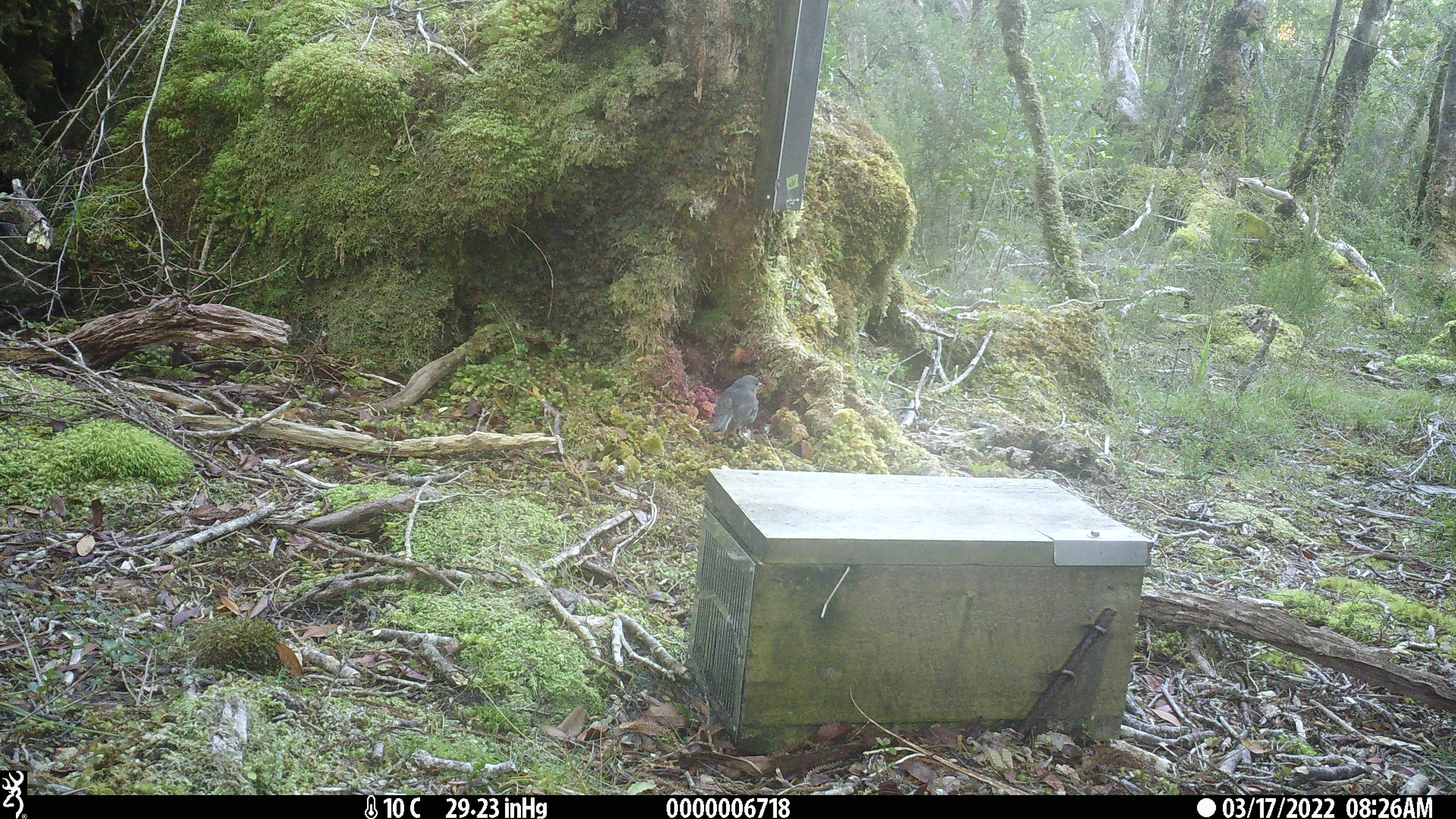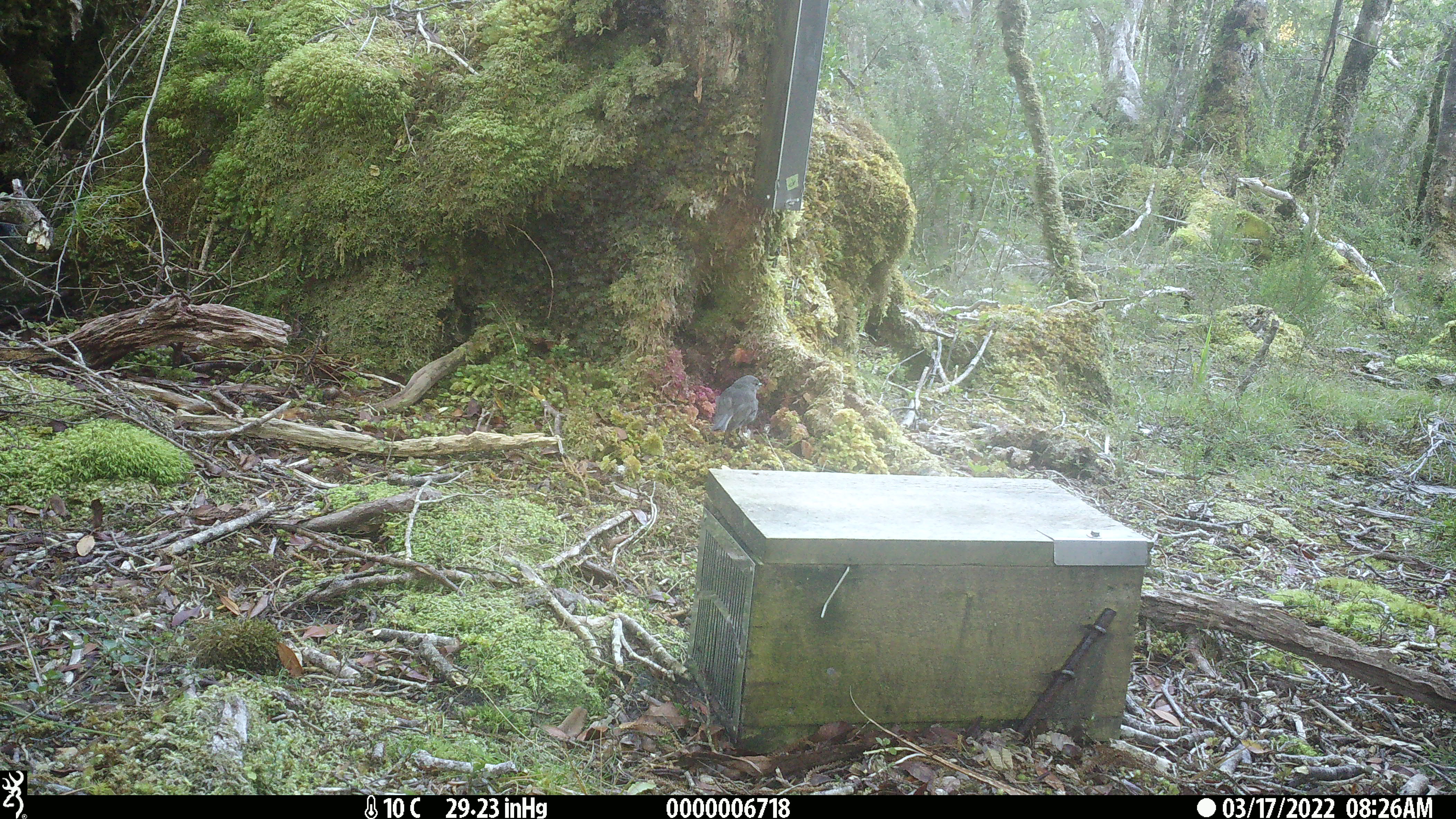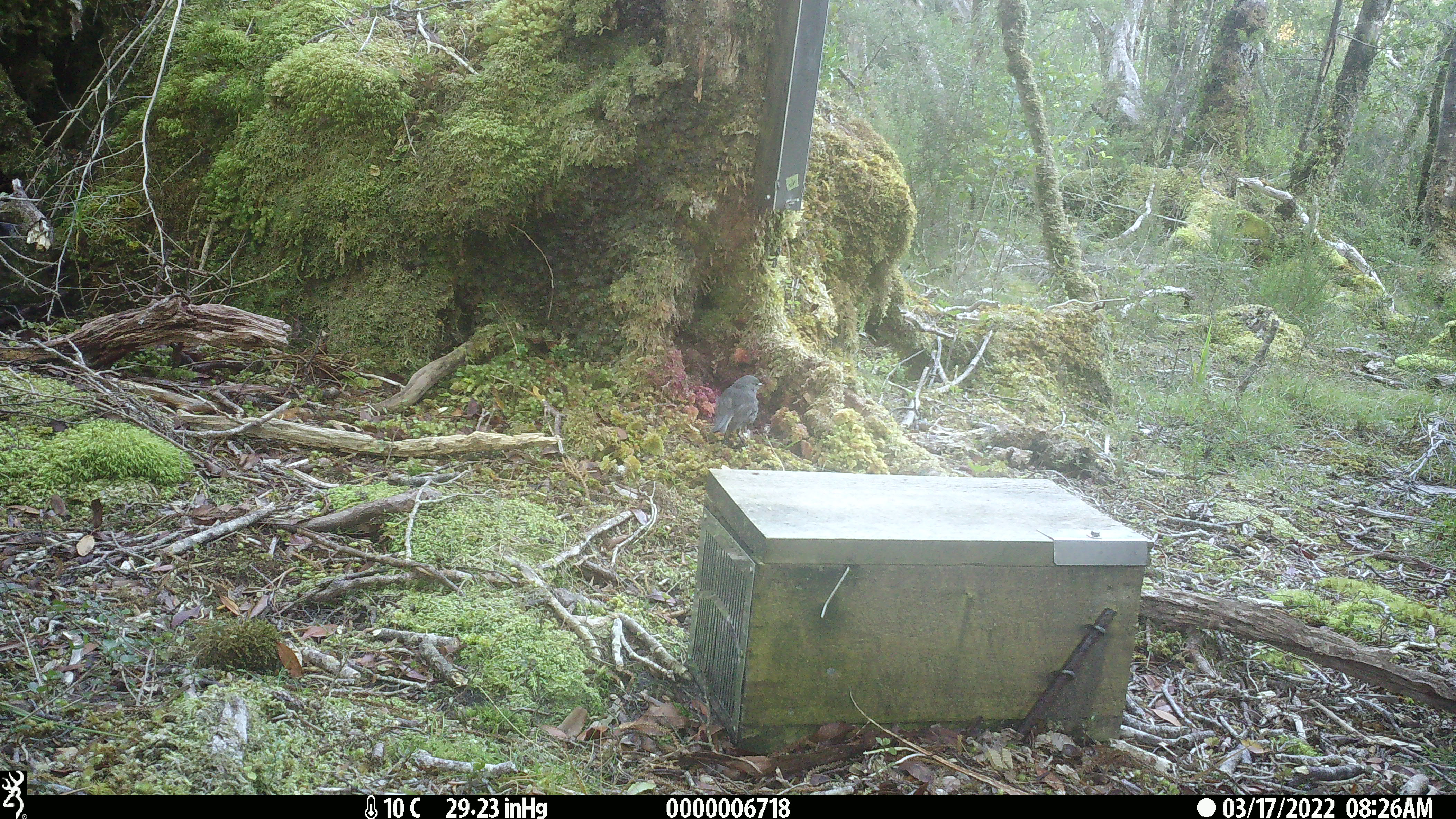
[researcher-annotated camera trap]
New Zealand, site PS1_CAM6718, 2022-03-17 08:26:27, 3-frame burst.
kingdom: Animalia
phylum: Chordata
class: Aves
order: Passeriformes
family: Petroicidae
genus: Petroica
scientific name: Petroica australis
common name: new zealand robin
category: robin